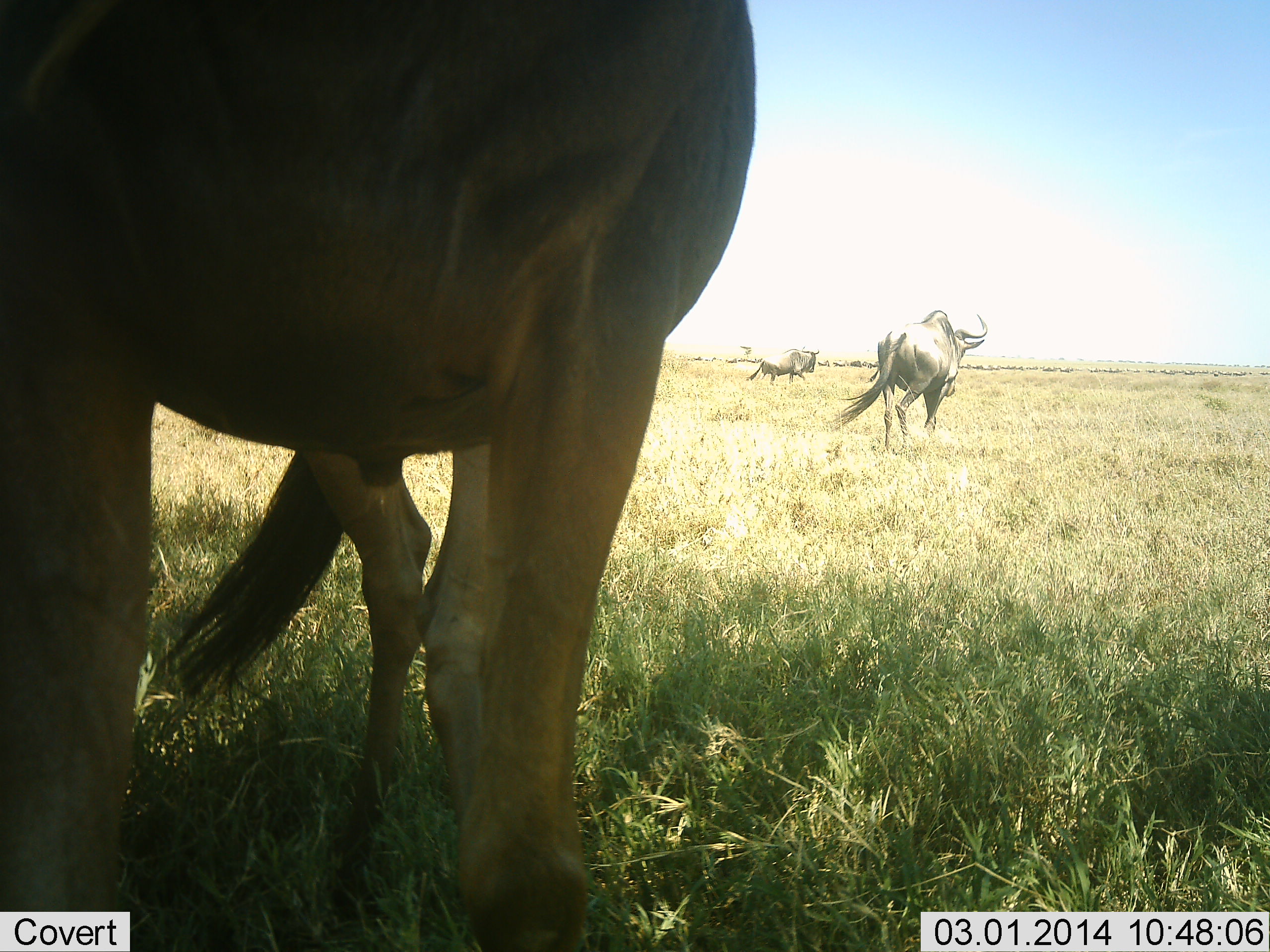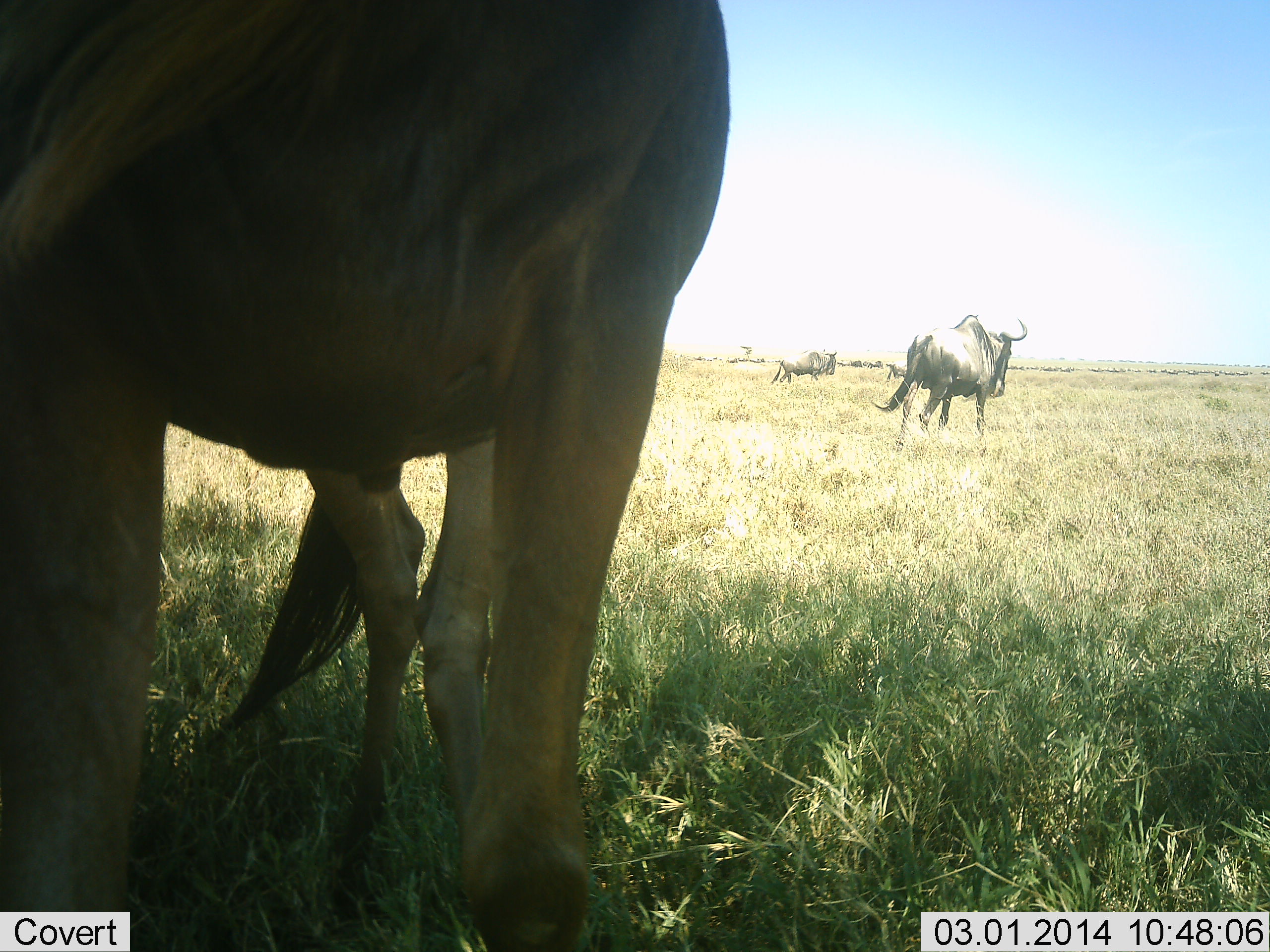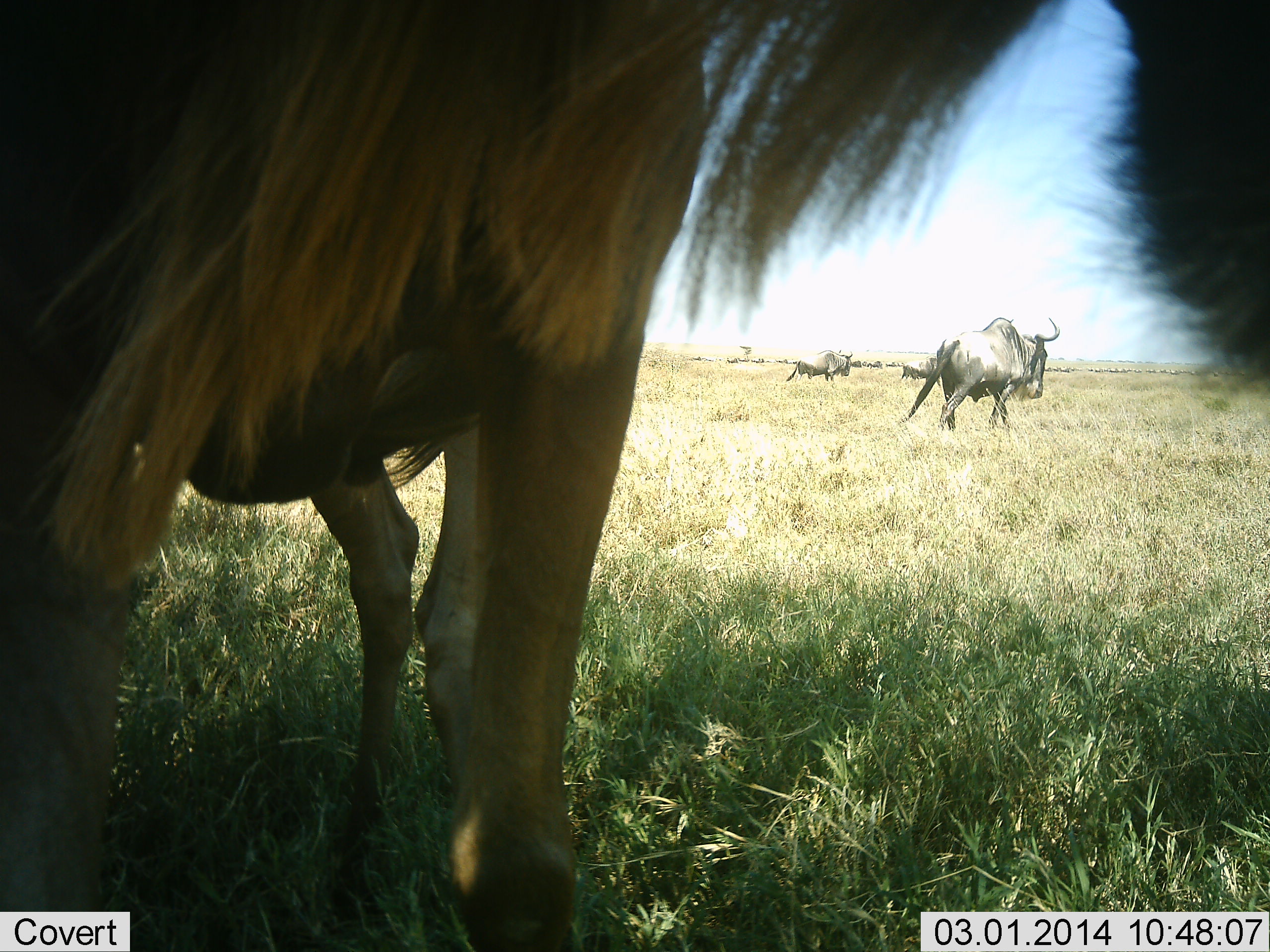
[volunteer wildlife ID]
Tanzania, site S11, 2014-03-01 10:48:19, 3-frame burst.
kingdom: Animalia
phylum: Chordata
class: Mammalia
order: Artiodactyla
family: Bovidae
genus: Connochaetes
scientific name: Connochaetes taurinus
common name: blue wildebeest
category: wildebeest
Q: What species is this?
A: Wildebeest (blue wildebeest) (Connochaetes taurinus).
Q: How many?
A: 4.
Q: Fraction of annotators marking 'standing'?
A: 70%.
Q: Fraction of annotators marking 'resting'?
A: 0%.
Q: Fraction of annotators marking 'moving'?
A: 70%.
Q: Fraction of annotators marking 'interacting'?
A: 0%.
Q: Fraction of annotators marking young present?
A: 10%.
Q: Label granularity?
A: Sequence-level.